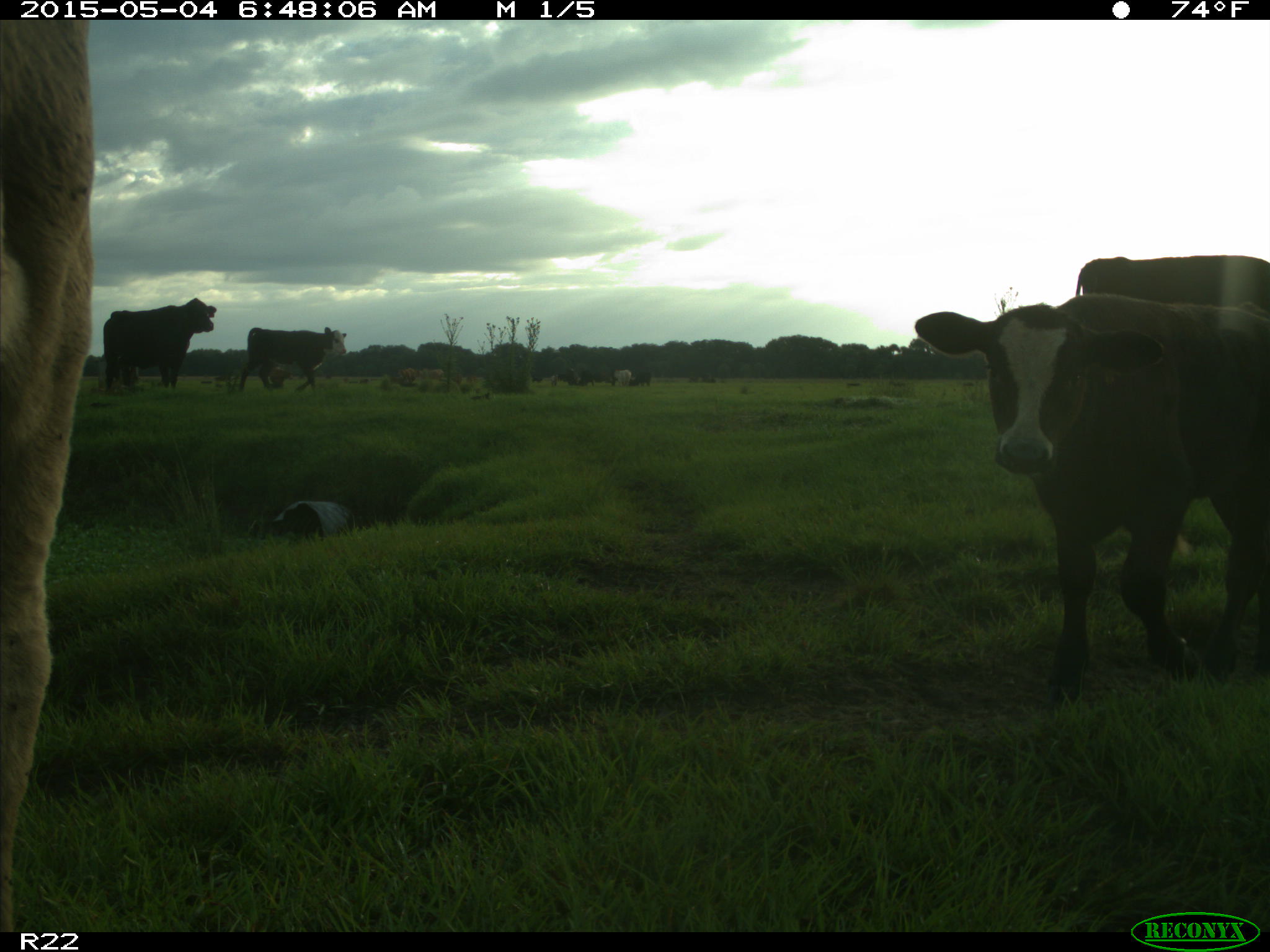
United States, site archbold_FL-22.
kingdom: Animalia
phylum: Chordata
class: Mammalia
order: Artiodactyla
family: Bovidae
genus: Bos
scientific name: Bos taurus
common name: domestic cow